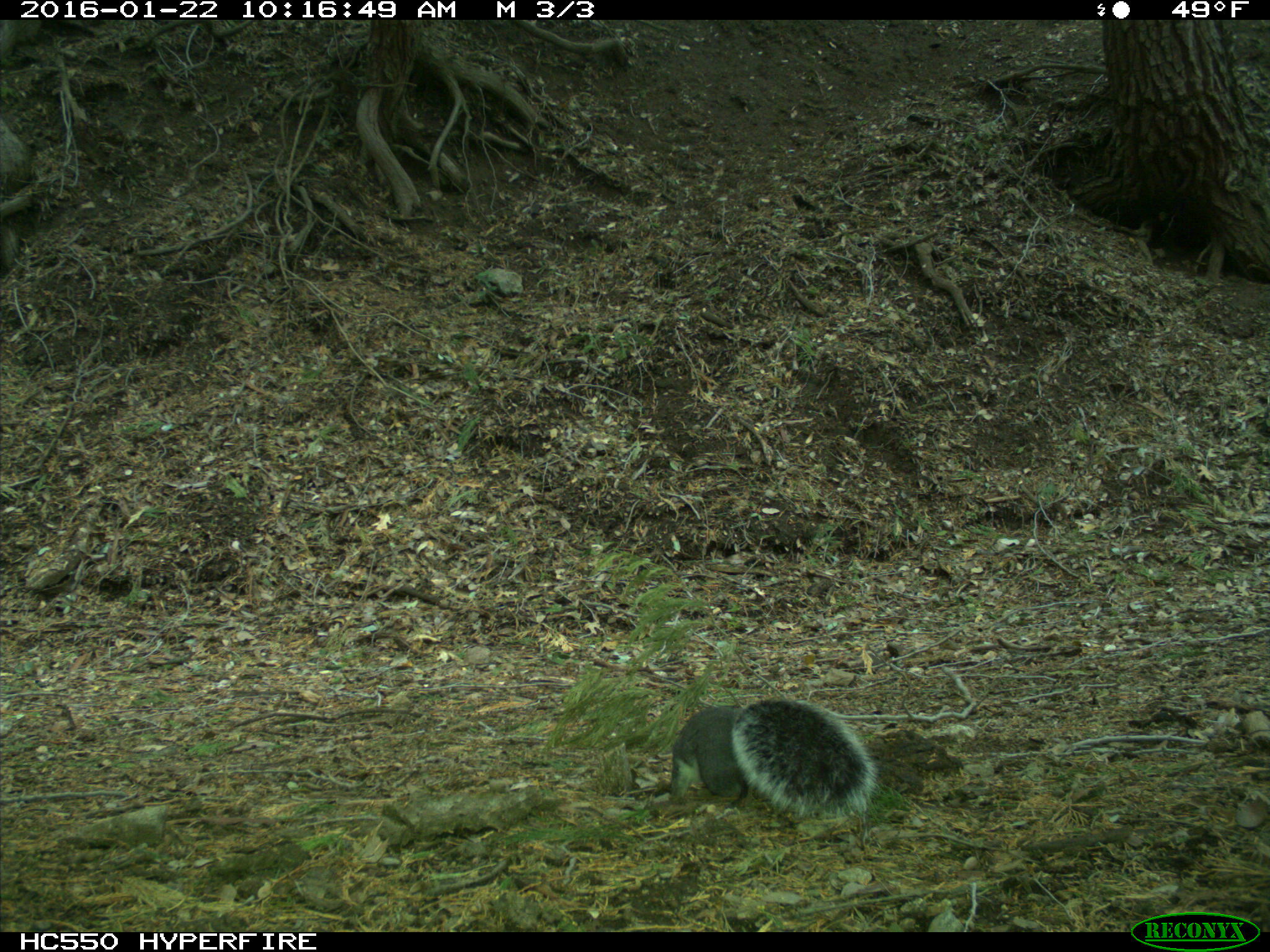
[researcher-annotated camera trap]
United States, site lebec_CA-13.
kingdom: Animalia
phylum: Chordata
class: Mammalia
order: Rodentia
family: Sciuridae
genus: Sciurus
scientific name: Sciurus carolinensis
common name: eastern gray squirrel